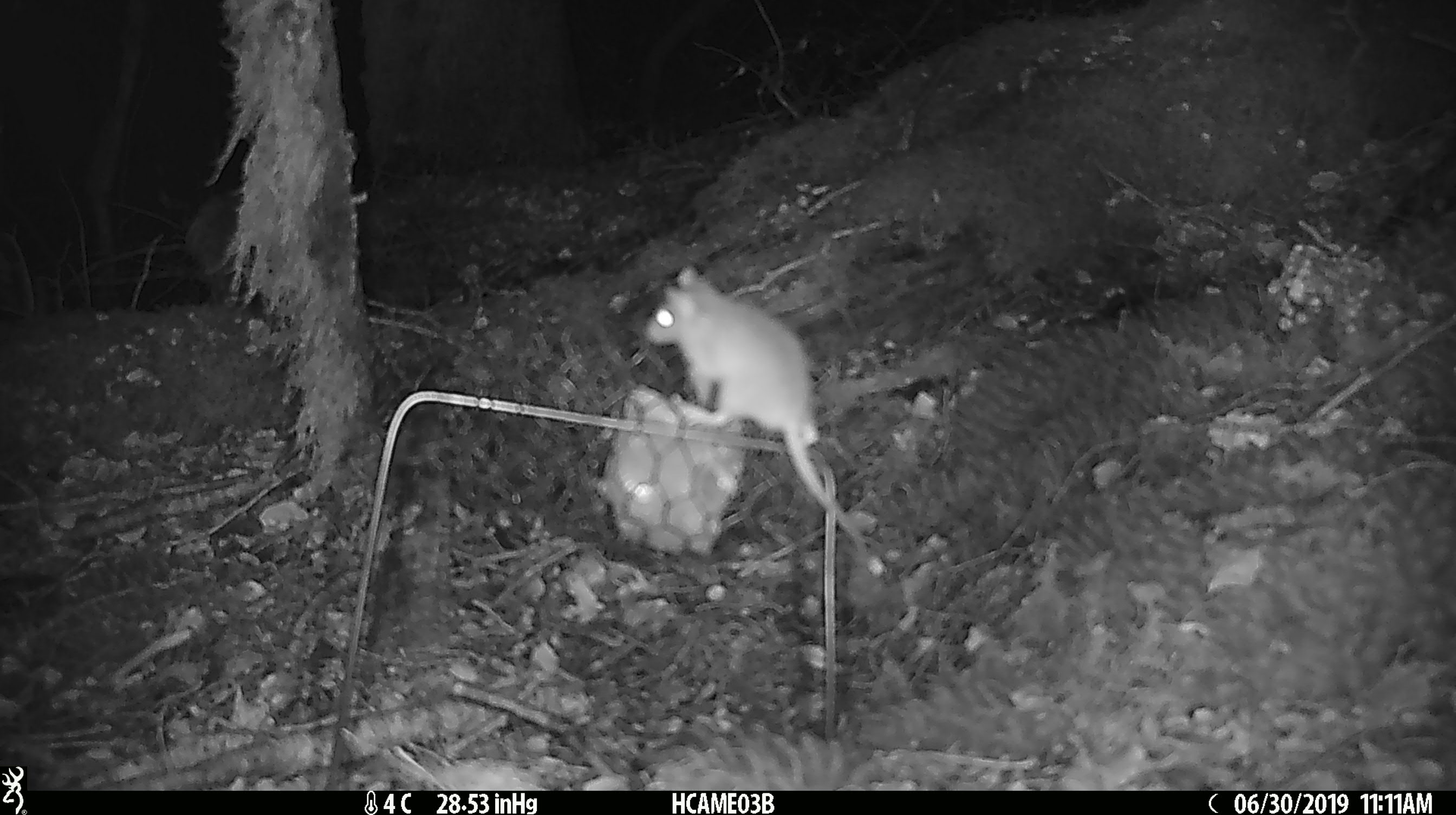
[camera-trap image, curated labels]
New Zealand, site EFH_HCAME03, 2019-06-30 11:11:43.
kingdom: Animalia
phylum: Chordata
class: Mammalia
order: Rodentia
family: Muridae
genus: Mus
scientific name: Mus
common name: mouse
Mouse (Mus).